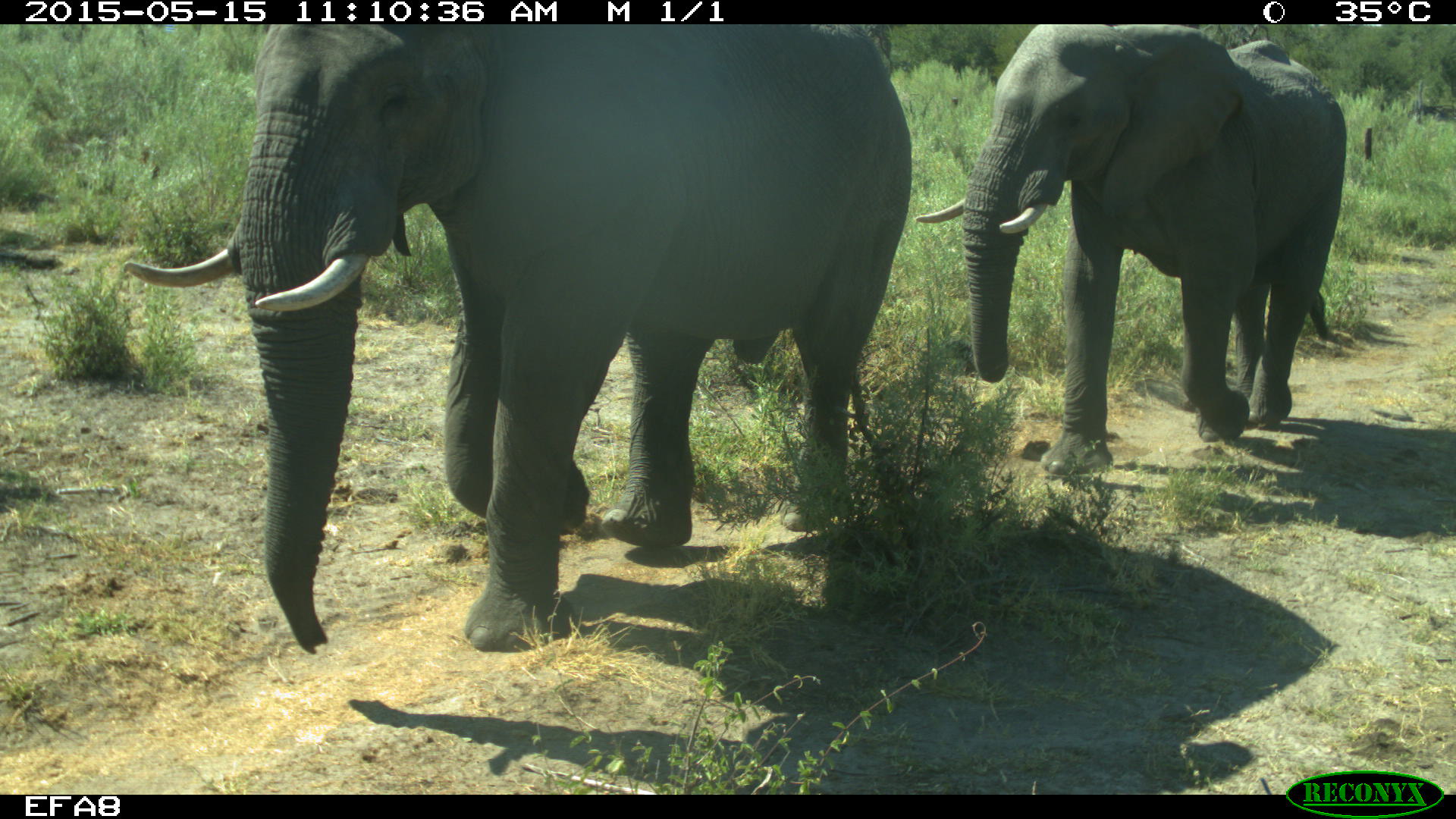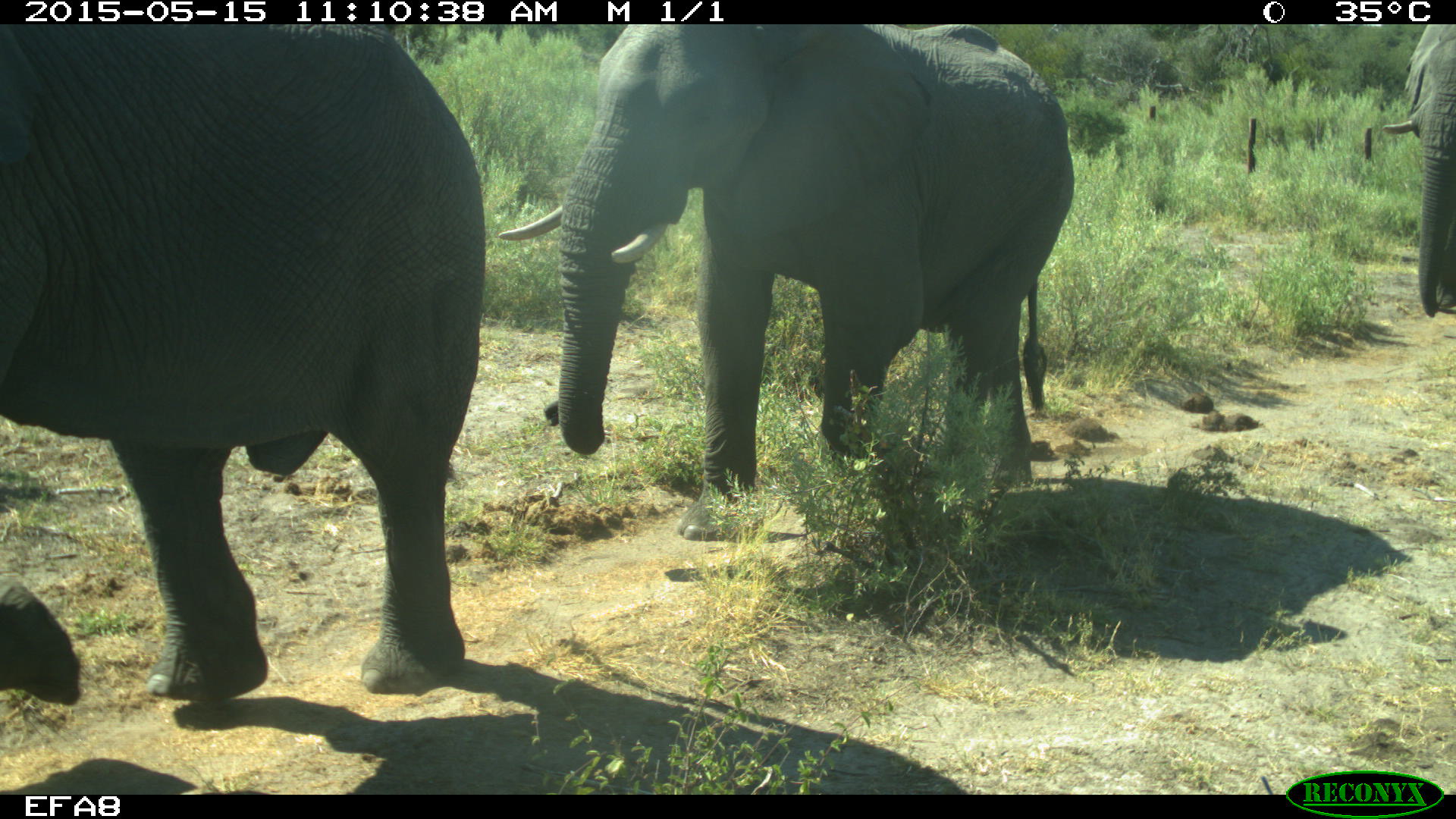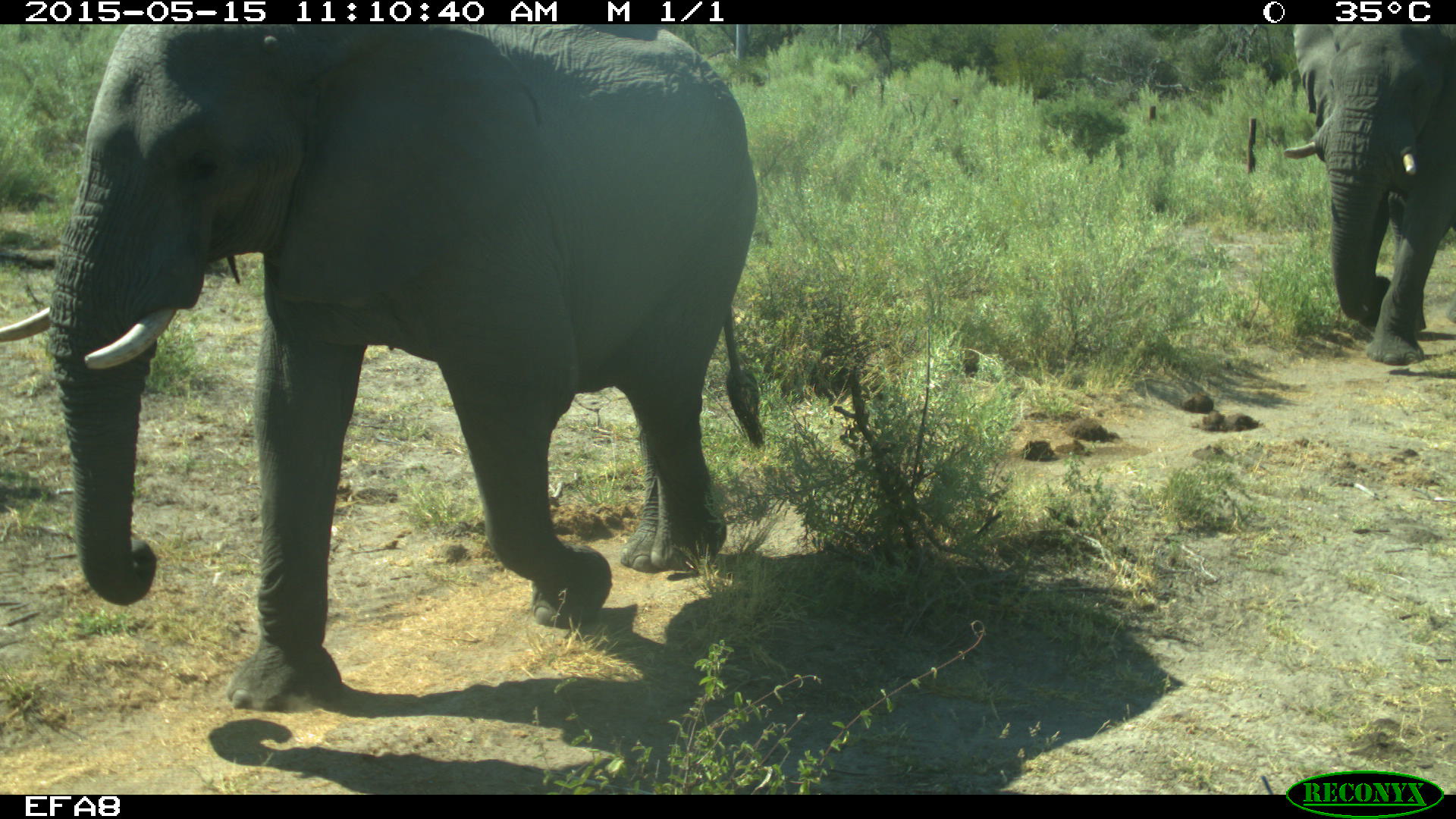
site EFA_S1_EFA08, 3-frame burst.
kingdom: Animalia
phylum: Chordata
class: Mammalia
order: Proboscidea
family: Elephantidae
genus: Loxodonta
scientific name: Loxodonta africana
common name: african bush elephant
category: elephant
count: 2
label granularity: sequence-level